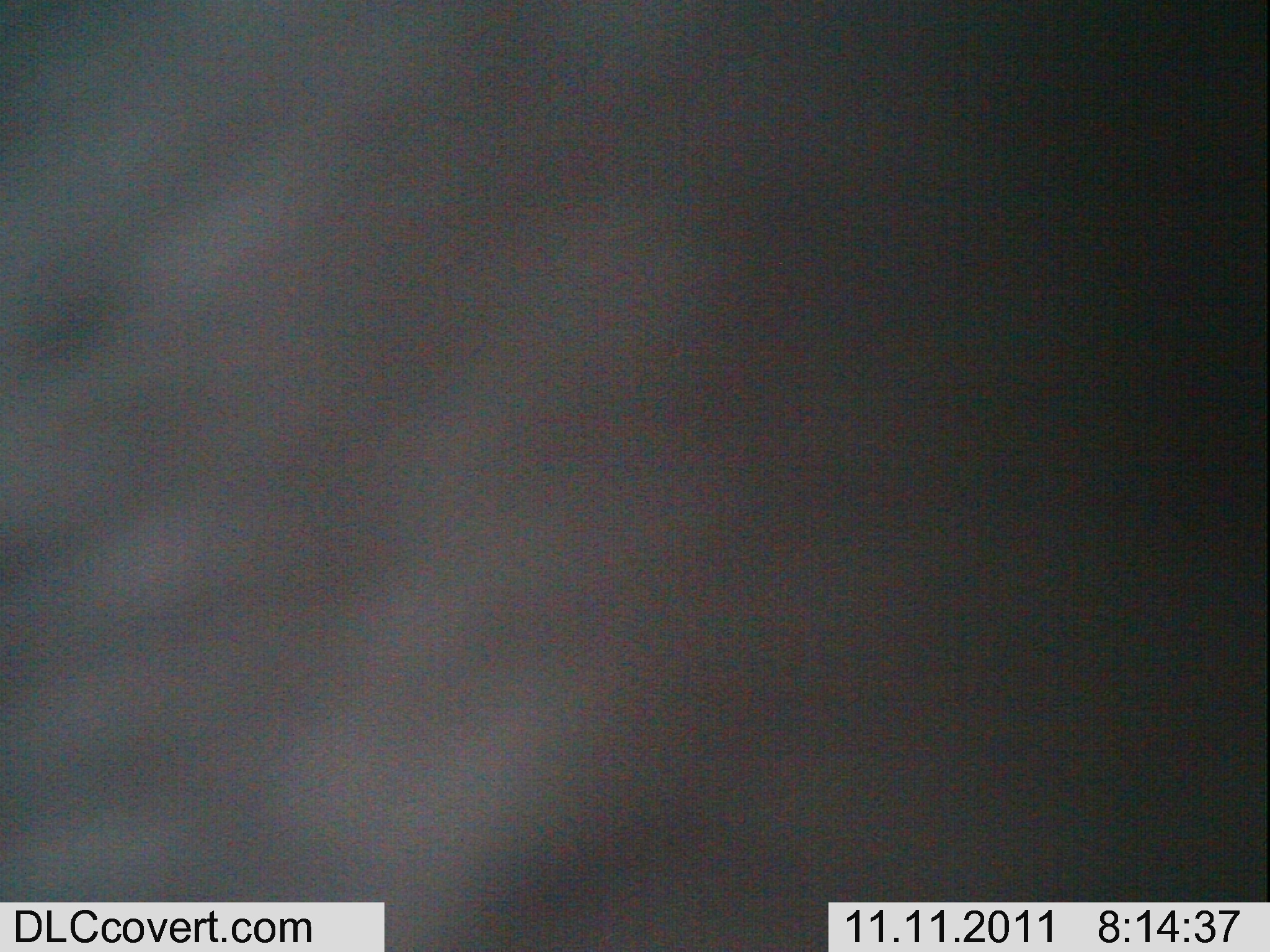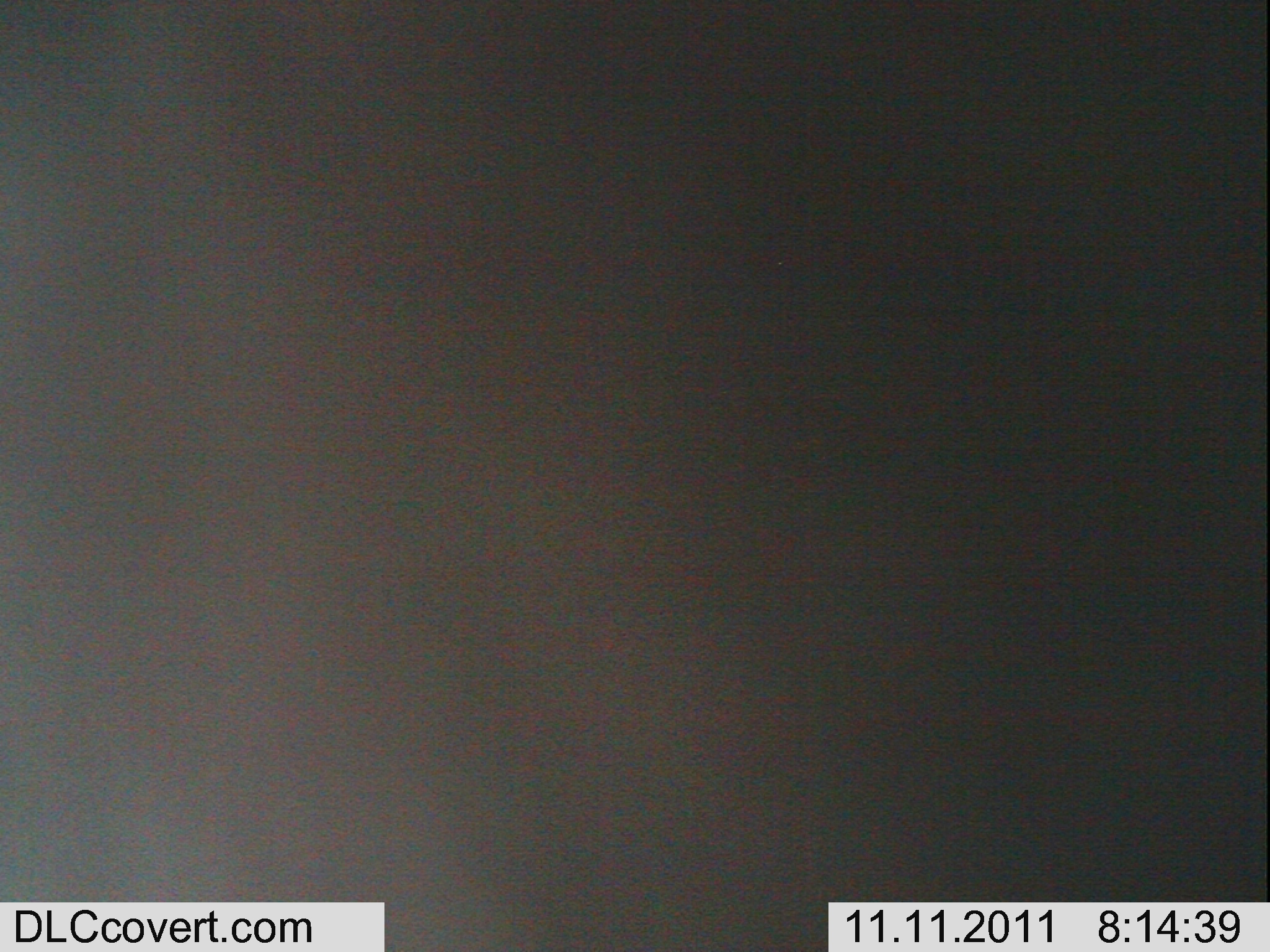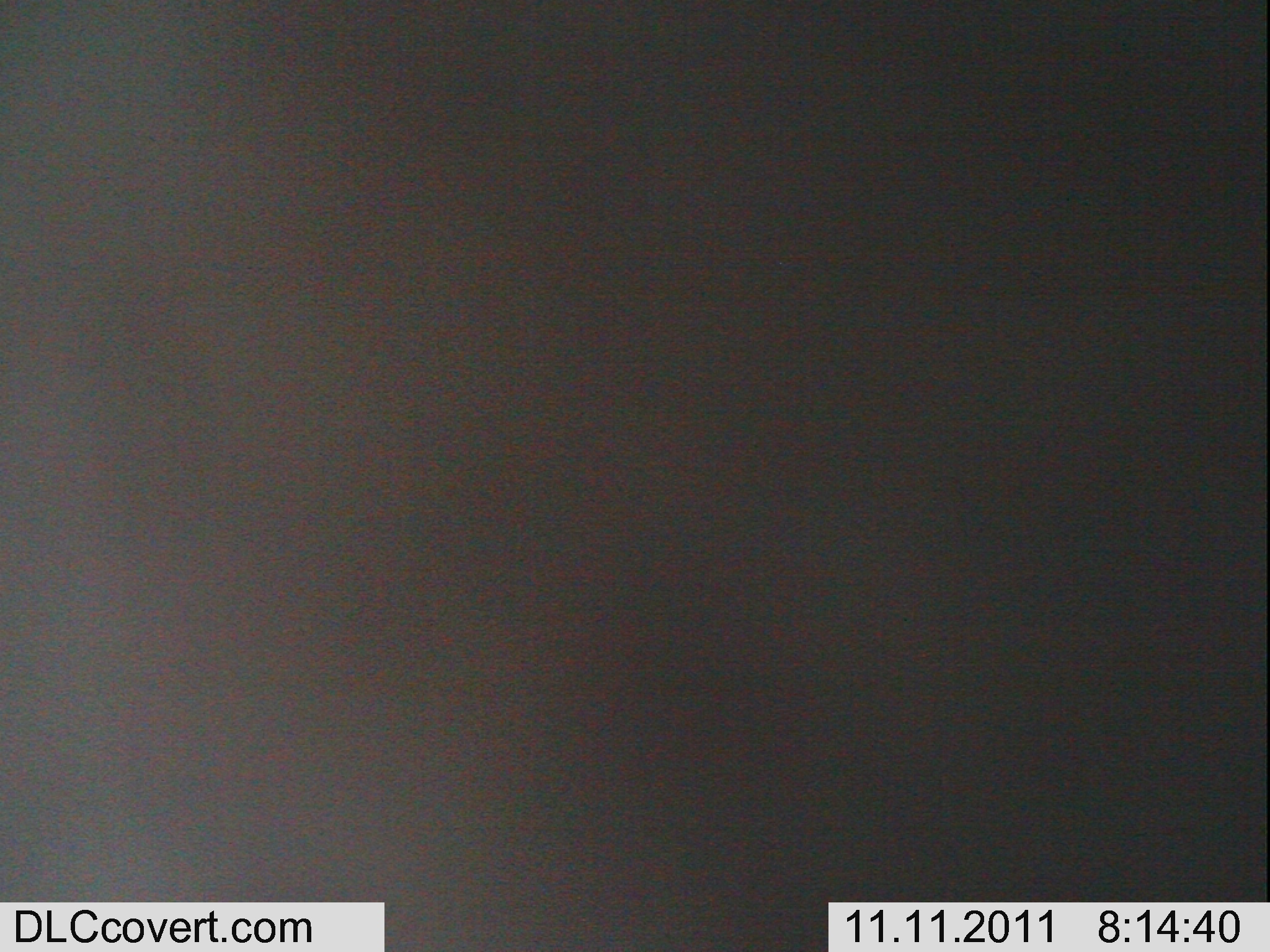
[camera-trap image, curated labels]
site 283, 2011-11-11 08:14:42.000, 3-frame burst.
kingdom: Animalia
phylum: Chordata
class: Mammalia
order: Primates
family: Cercopithecidae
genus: Cercopithecus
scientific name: Cercopithecus erythrogaster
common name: sykes  monkey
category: cercopithecus albogularis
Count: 1.